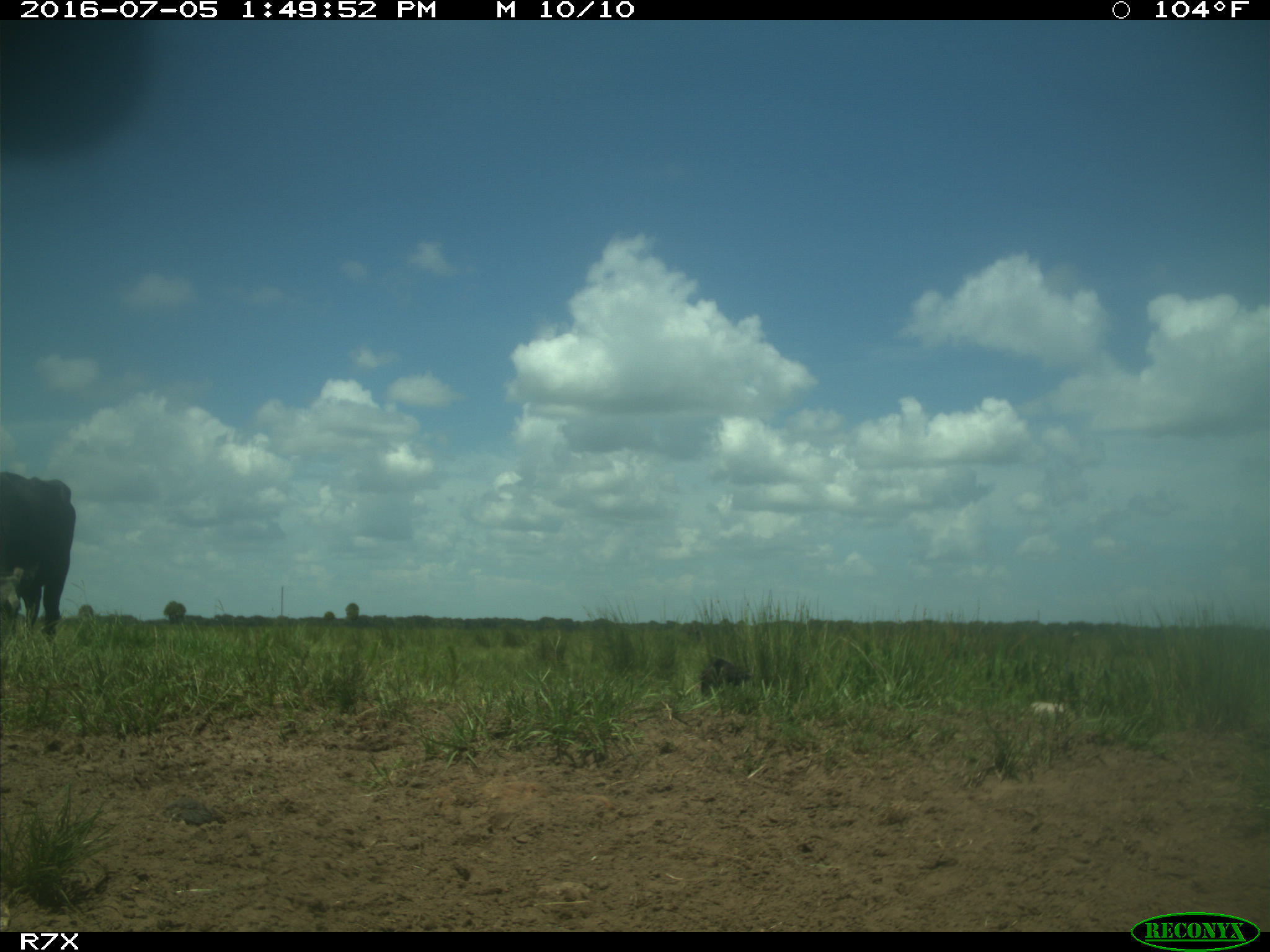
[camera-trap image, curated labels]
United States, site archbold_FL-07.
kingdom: Animalia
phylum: Chordata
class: Mammalia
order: Artiodactyla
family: Bovidae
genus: Bos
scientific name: Bos taurus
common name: domestic cow